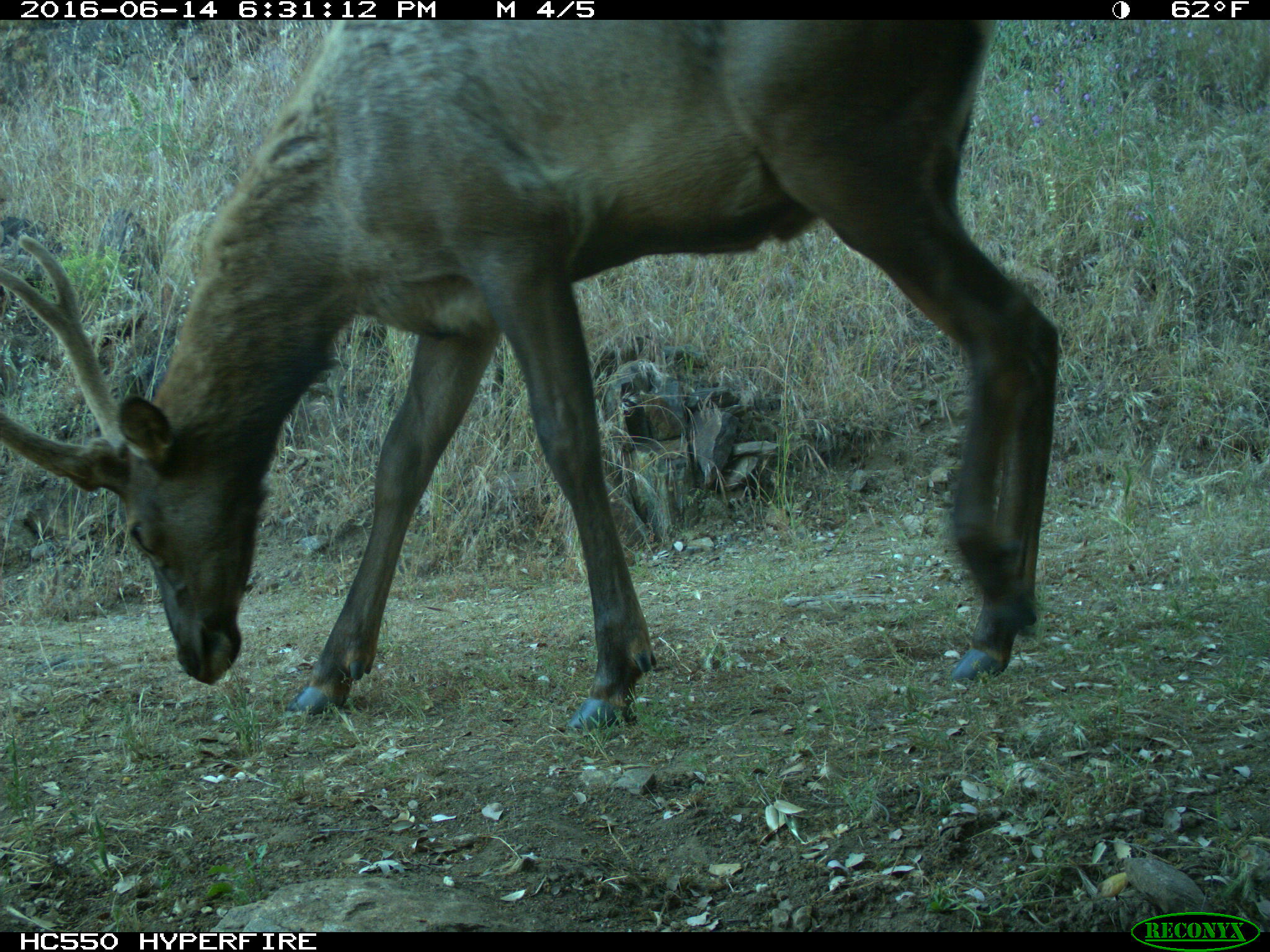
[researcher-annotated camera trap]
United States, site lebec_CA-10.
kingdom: Animalia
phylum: Chordata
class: Mammalia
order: Artiodactyla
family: Cervidae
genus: Cervus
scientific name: Cervus canadensis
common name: elk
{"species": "Cervus canadensis (elk)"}